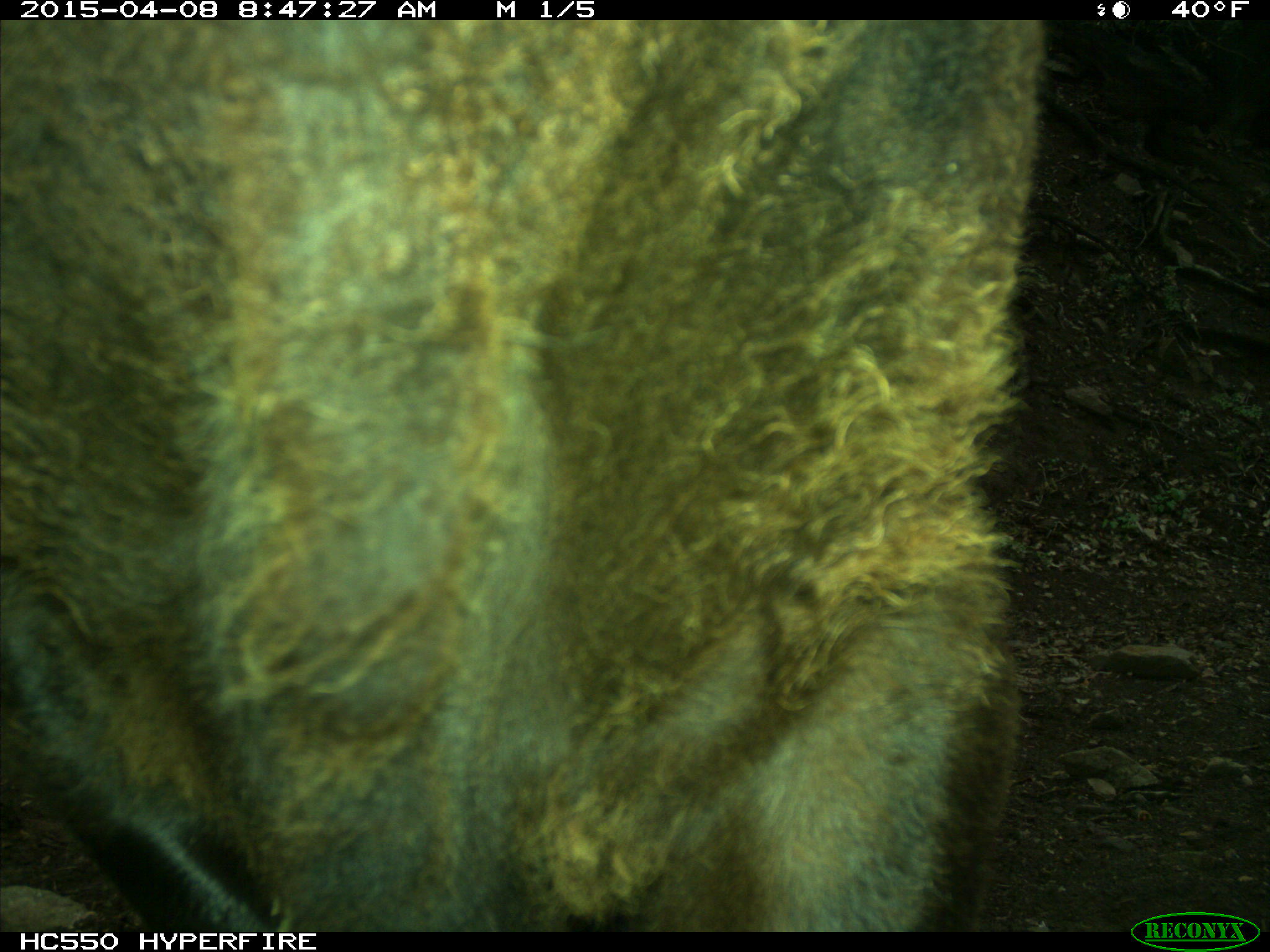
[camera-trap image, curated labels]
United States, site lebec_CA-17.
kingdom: Animalia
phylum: Chordata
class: Mammalia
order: Artiodactyla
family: Bovidae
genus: Bos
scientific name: Bos taurus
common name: domestic cow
Bos taurus (domestic cow).